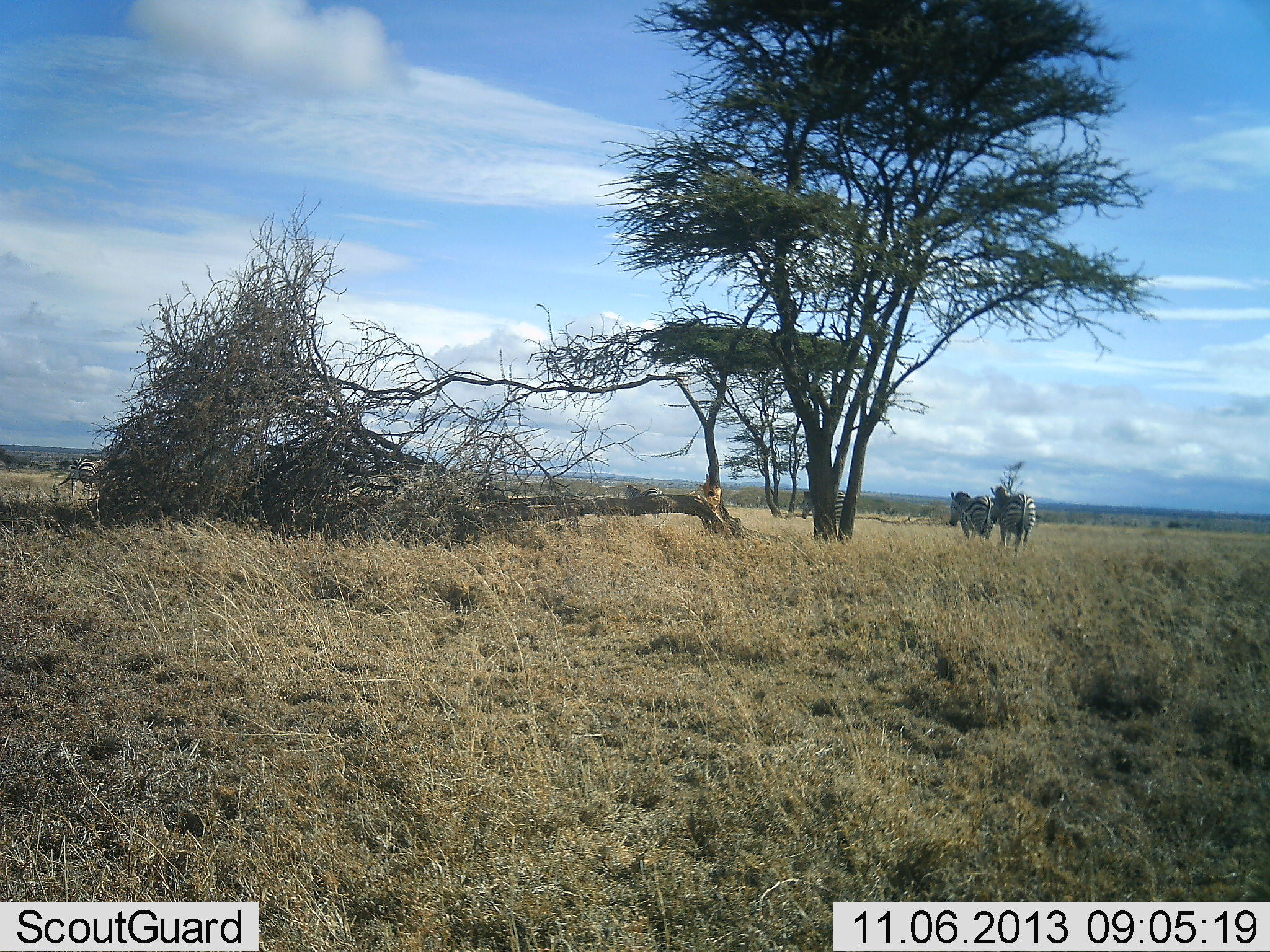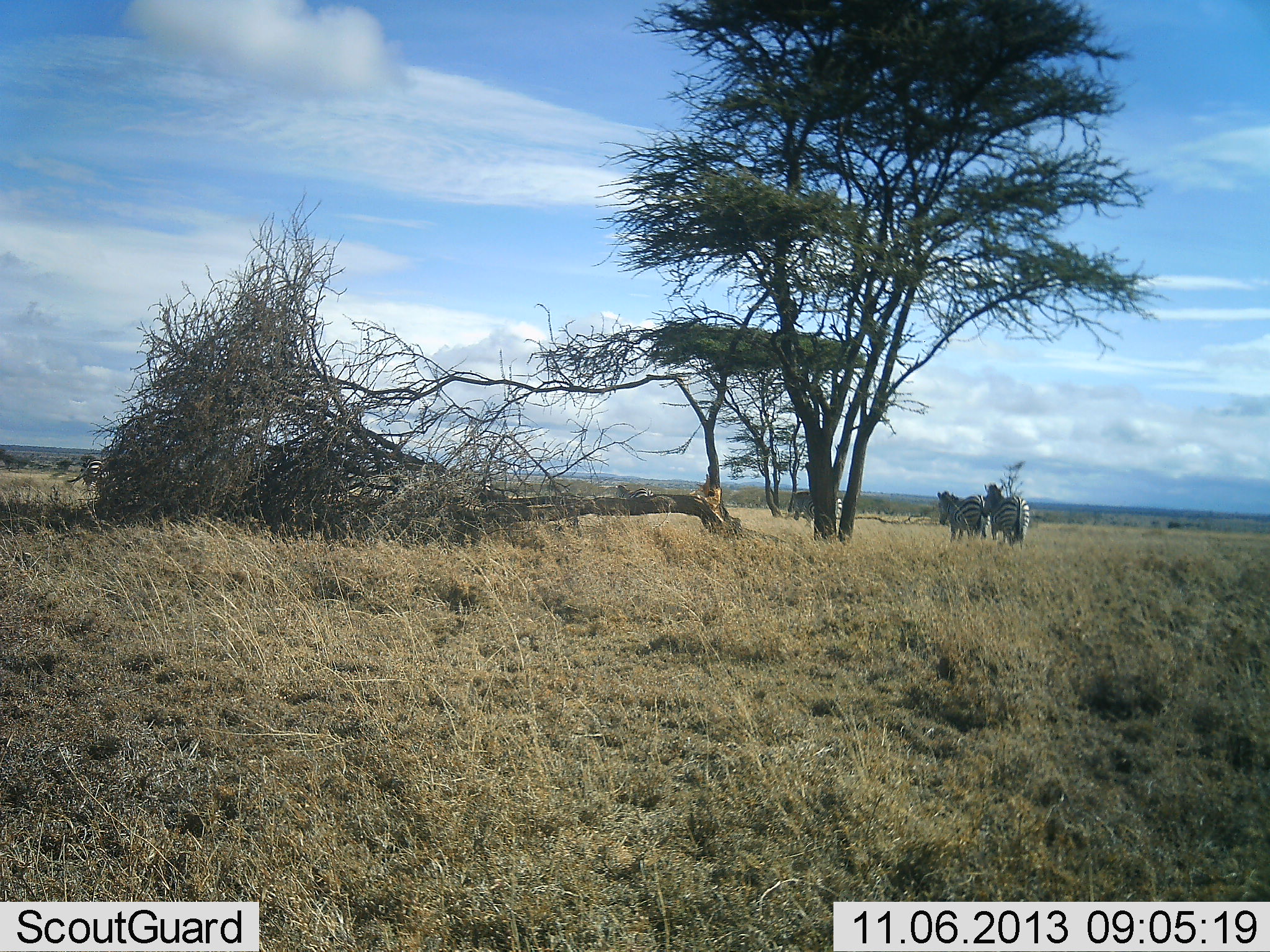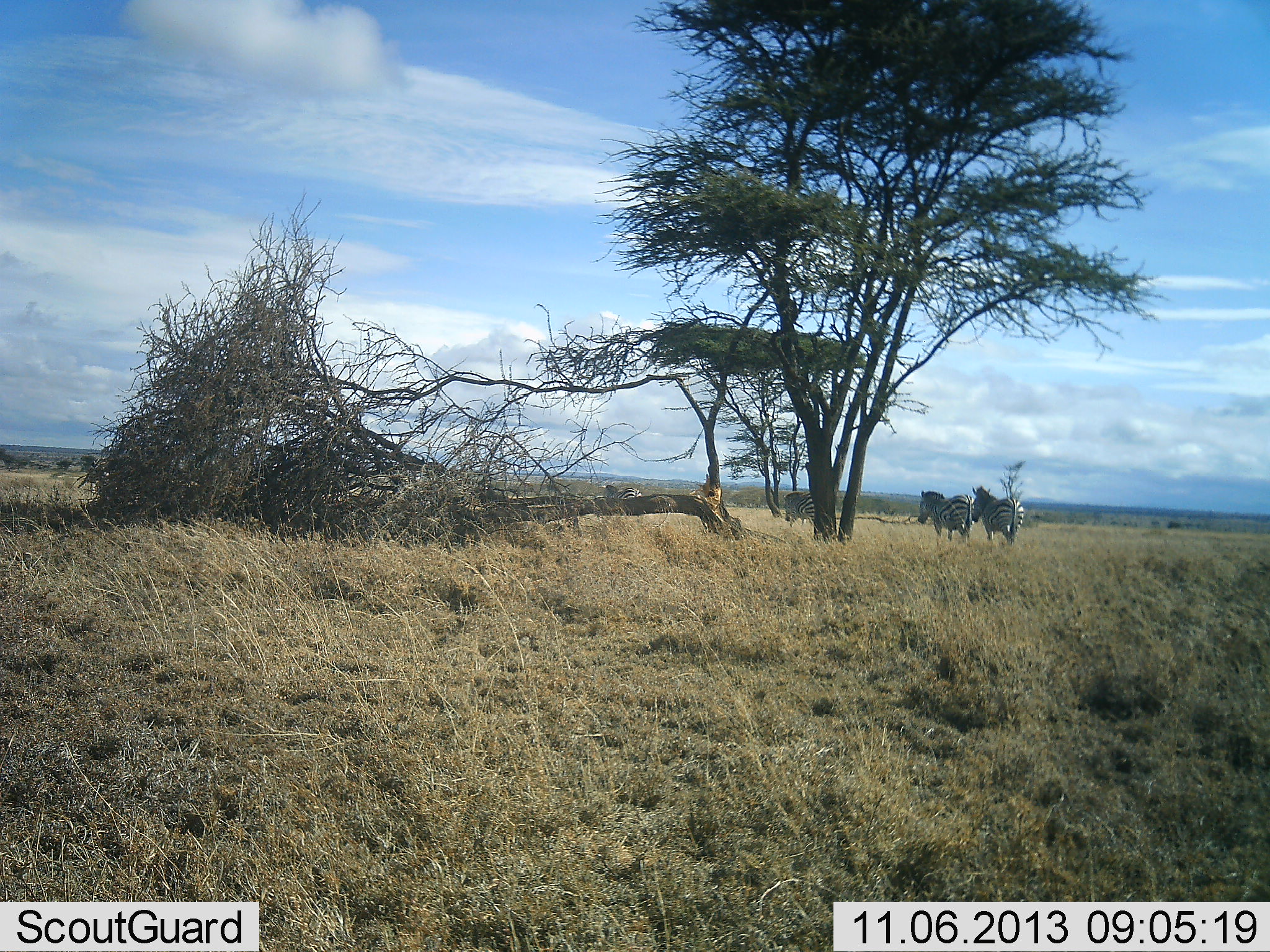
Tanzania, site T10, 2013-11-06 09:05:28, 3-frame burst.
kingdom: Animalia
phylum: Chordata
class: Mammalia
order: Perissodactyla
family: Equidae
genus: Equus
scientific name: Equus quagga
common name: plains zebra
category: zebra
Zebra (plains zebra) (Equus quagga), count 5. Behavior (volunteer vote fractions): standing 19%, resting 0%, moving 85%, interacting 0%. Young present (vote fraction): 0%. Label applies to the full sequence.